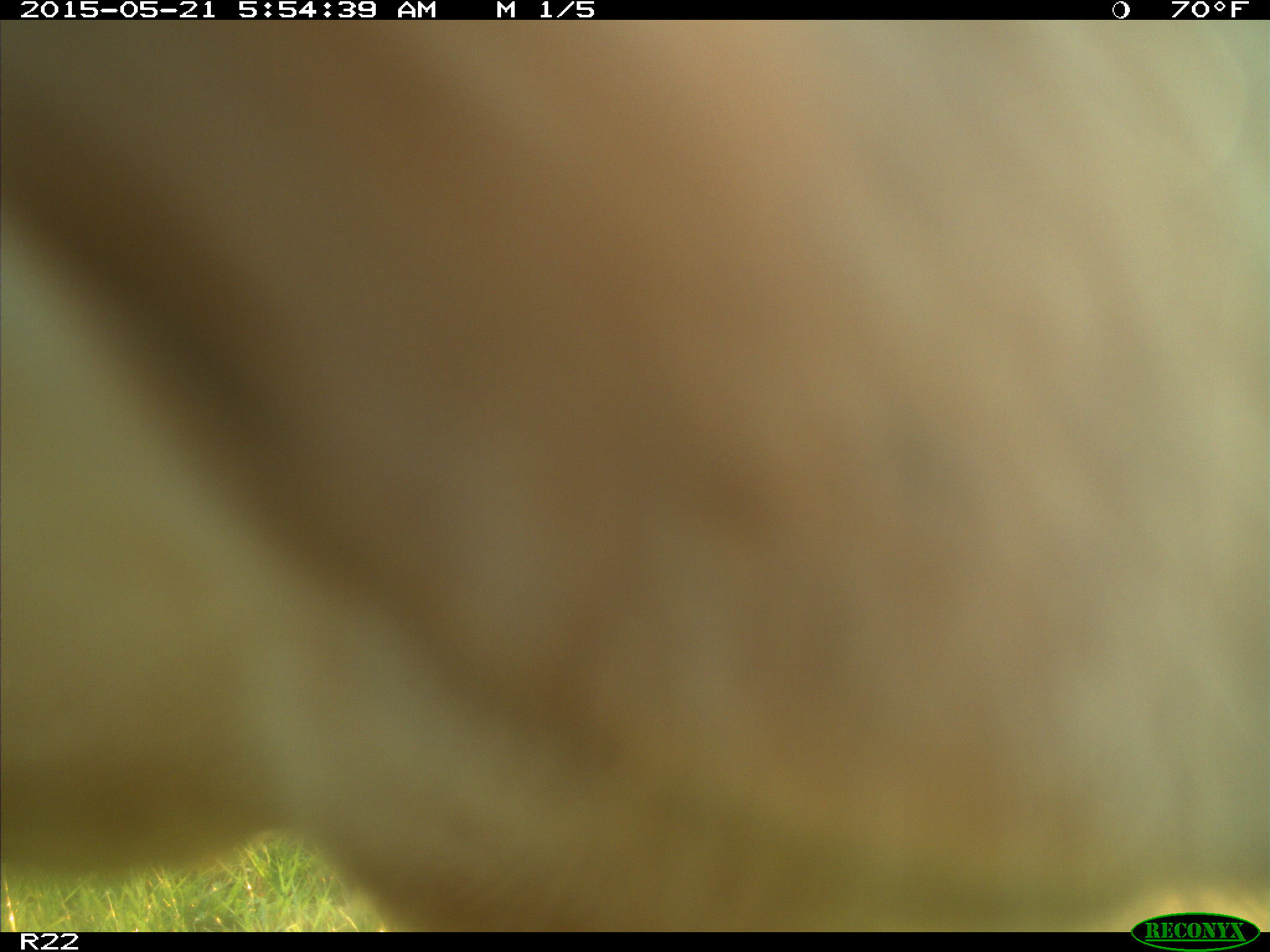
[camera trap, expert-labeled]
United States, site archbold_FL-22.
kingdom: Animalia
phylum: Chordata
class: Mammalia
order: Artiodactyla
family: Bovidae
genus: Bos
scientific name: Bos taurus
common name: domestic cow